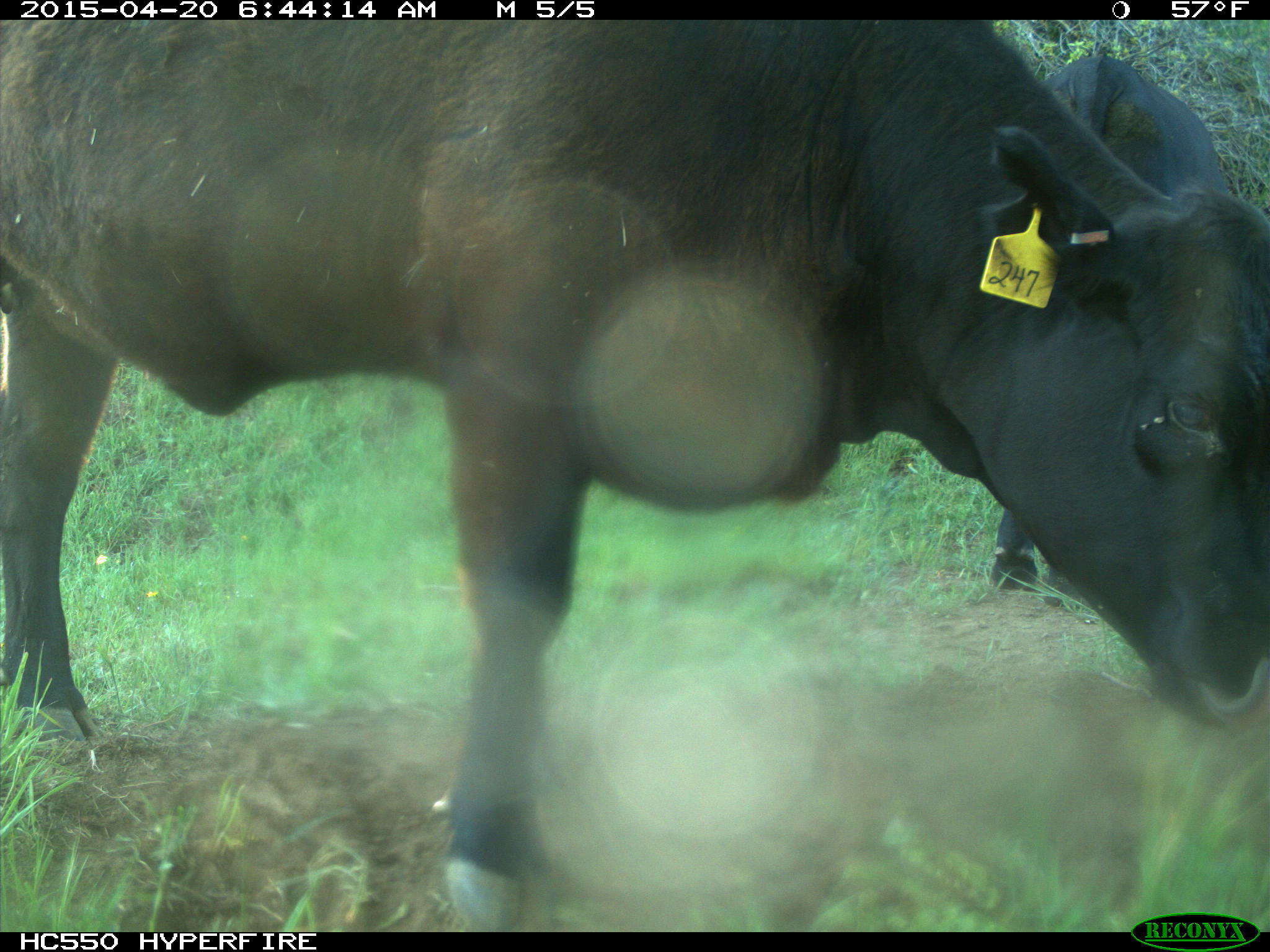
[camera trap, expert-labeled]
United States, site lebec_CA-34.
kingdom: Animalia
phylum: Chordata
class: Mammalia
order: Artiodactyla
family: Bovidae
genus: Bos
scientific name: Bos taurus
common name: domestic cow